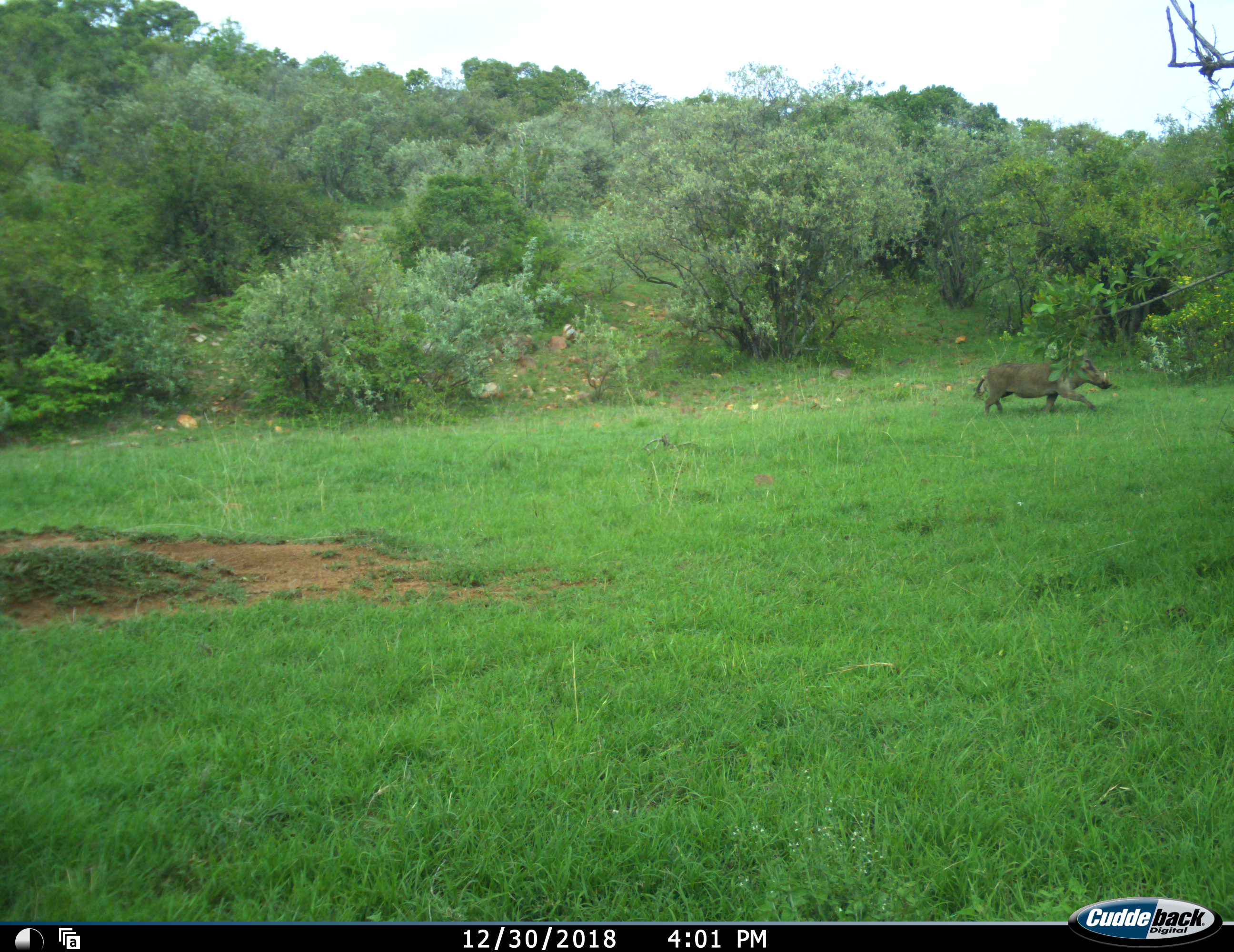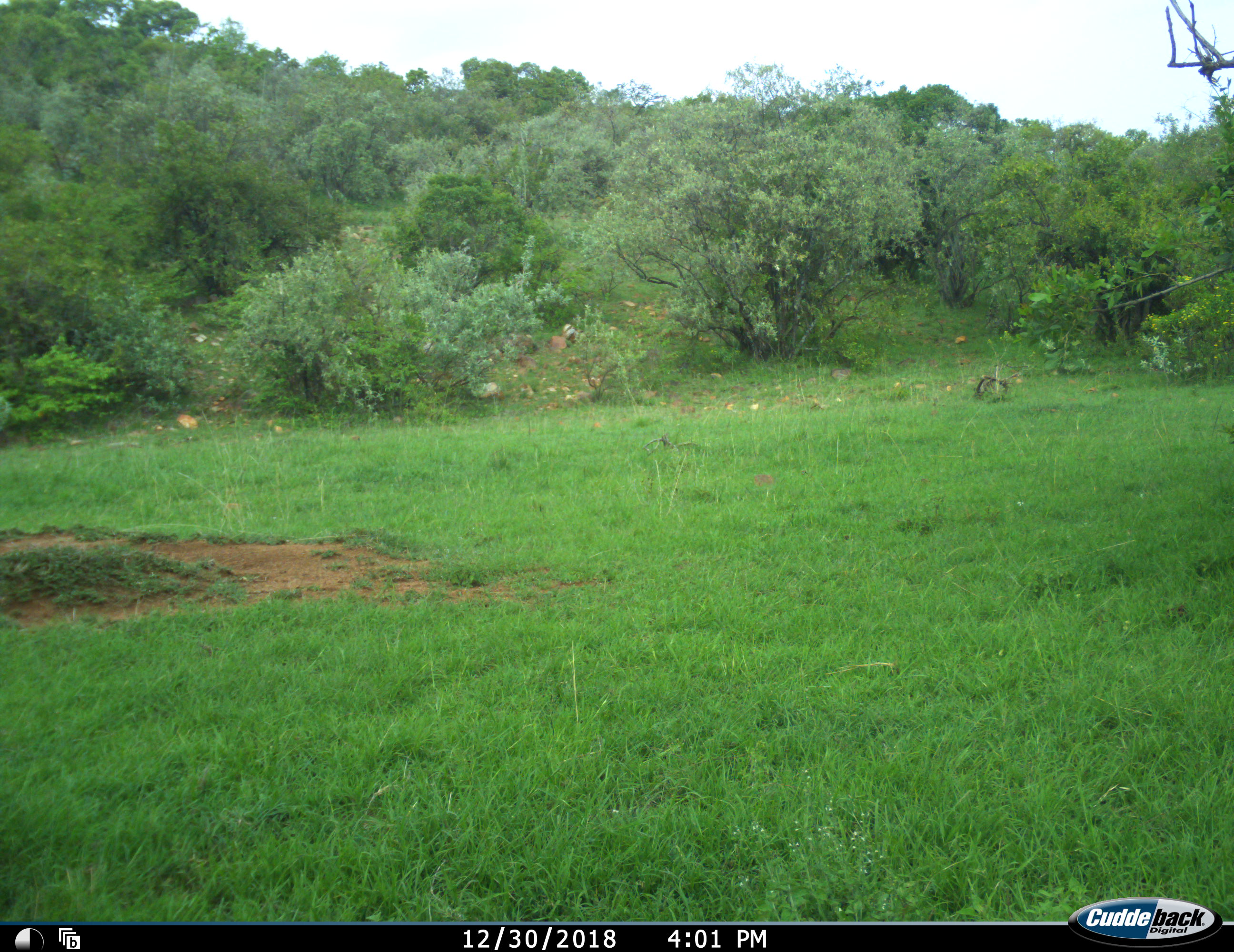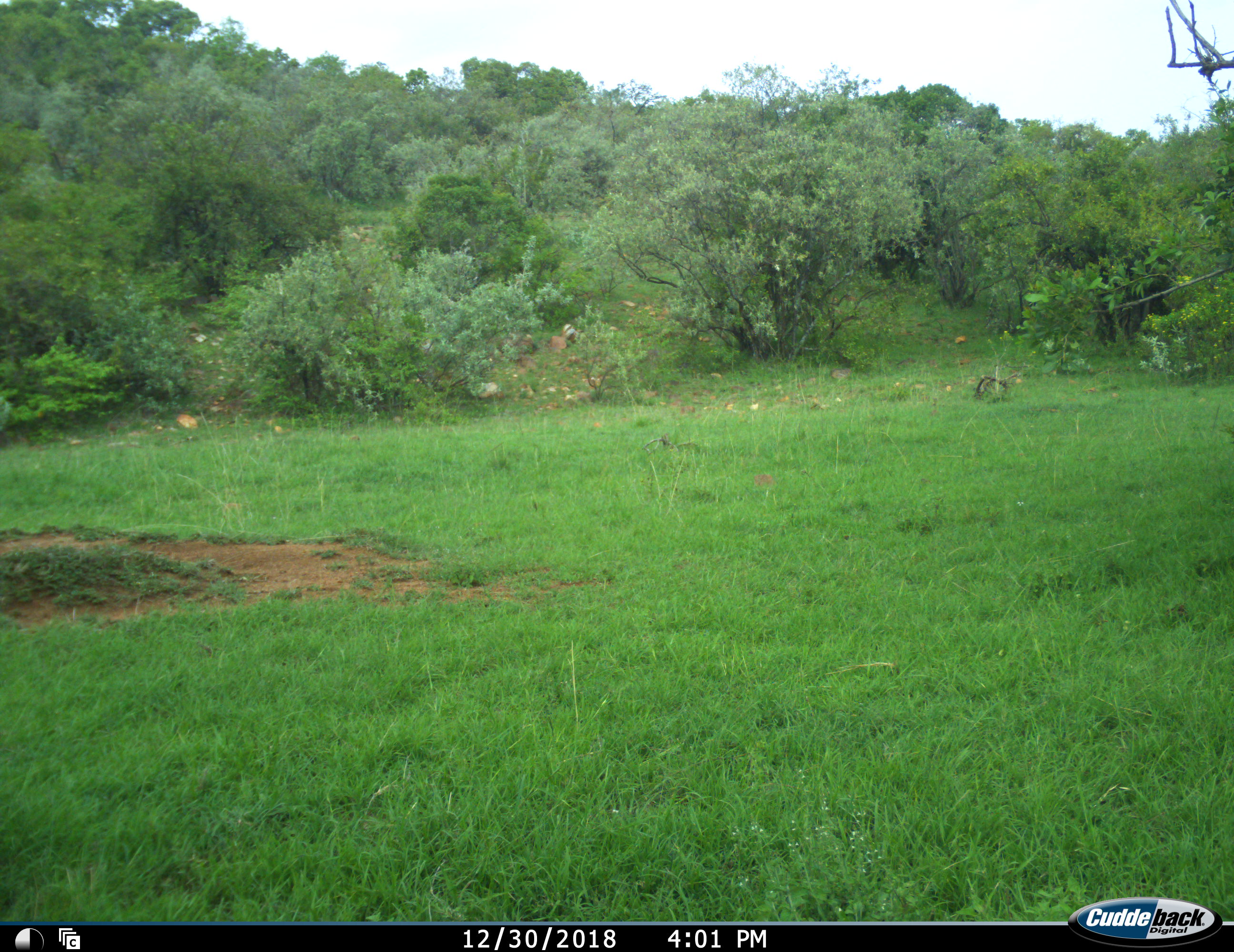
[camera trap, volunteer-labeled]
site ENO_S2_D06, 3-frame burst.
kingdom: Animalia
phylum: Chordata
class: Mammalia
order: Artiodactyla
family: Suidae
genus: Phacochoerus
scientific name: Phacochoerus africanus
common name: warthog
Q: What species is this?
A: Warthog (Phacochoerus africanus).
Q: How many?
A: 1.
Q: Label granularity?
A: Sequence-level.